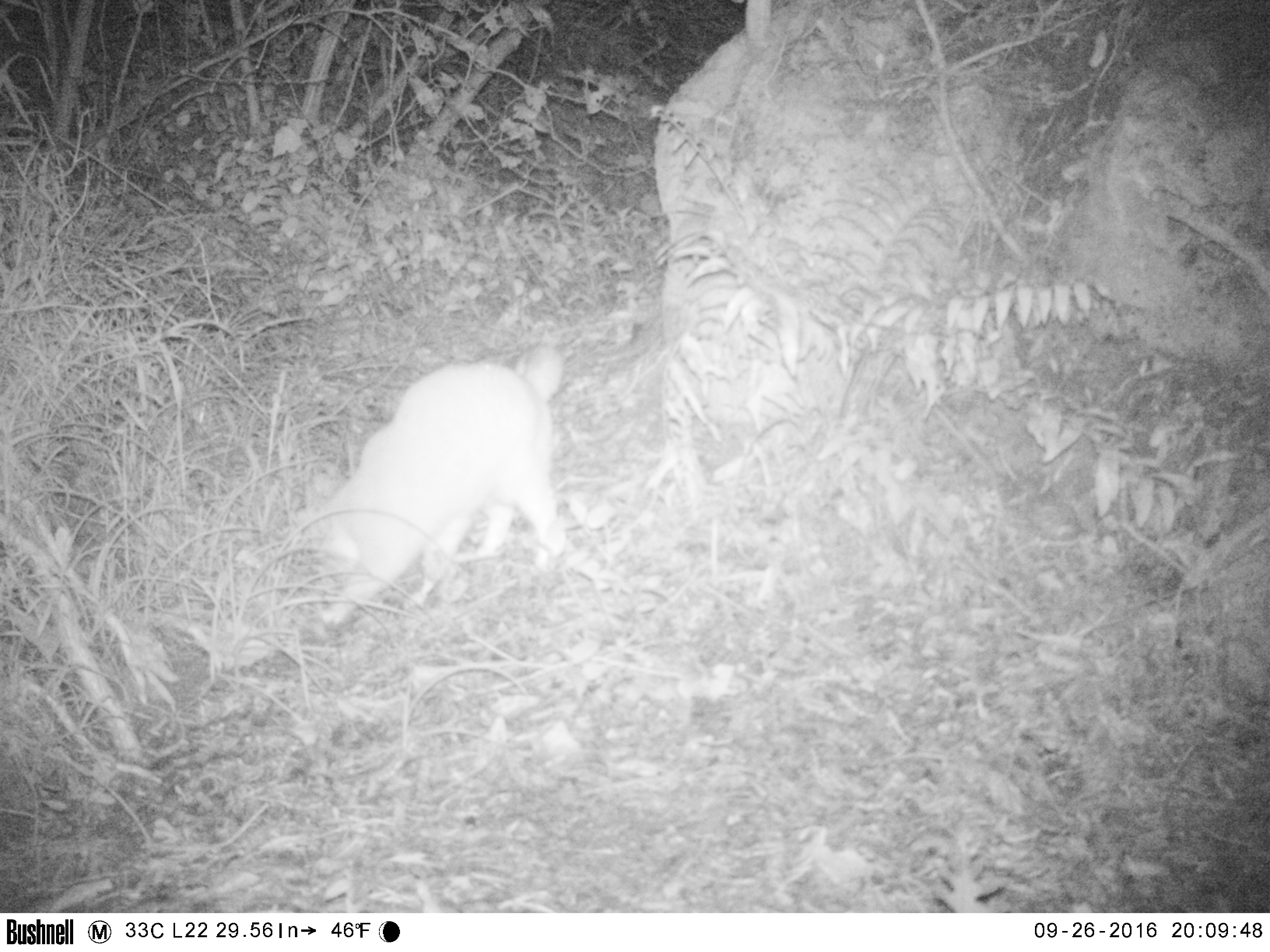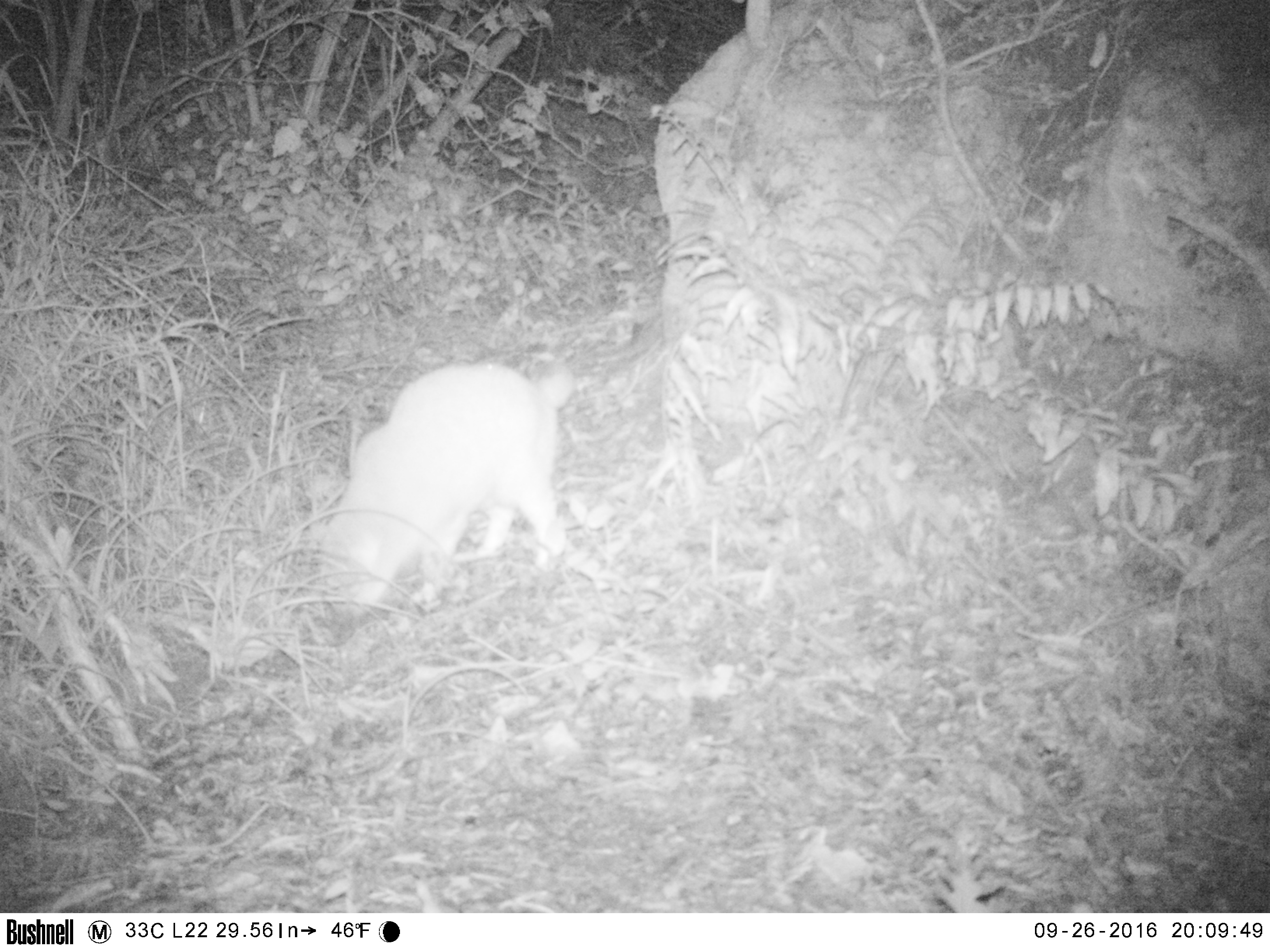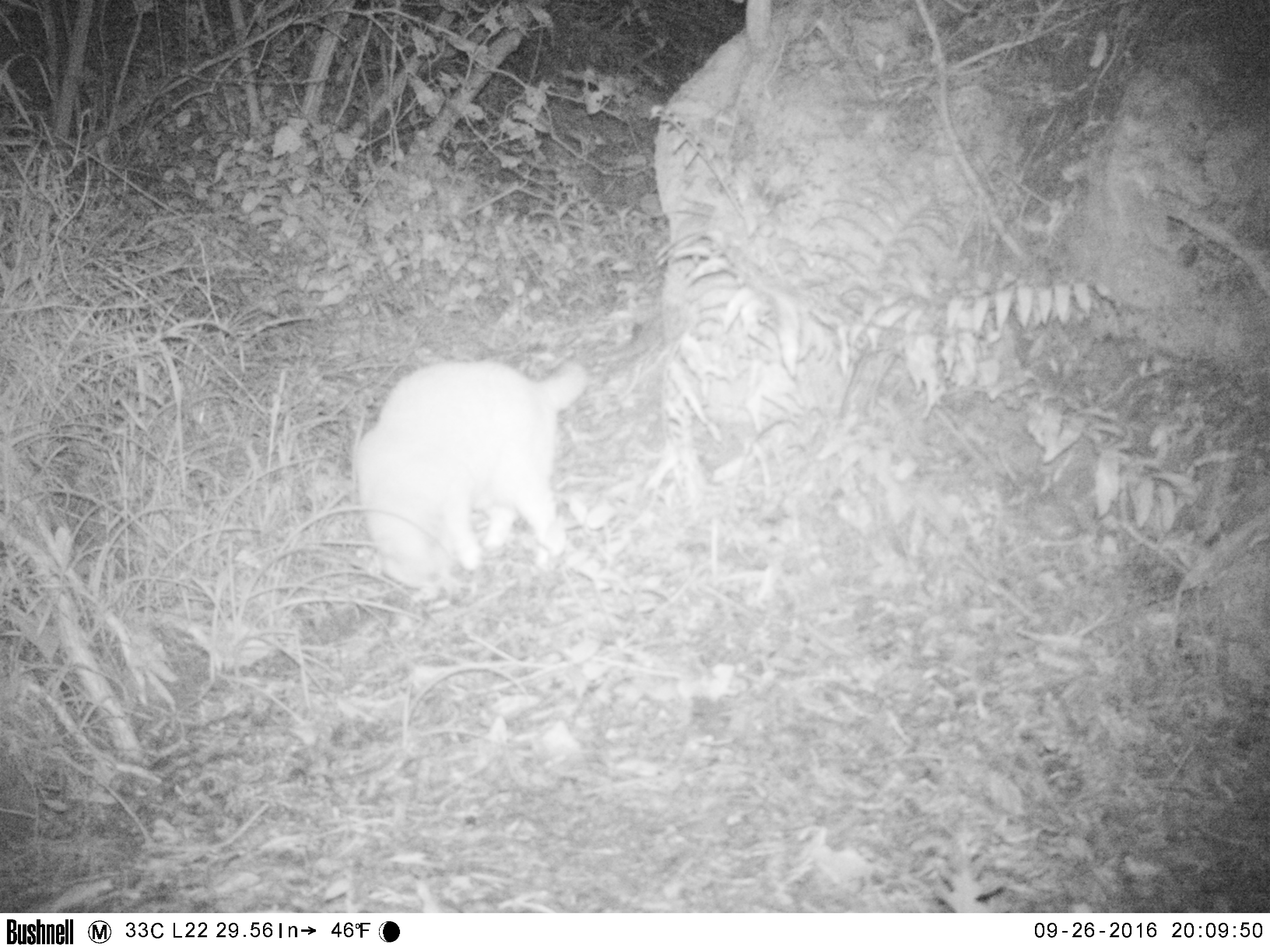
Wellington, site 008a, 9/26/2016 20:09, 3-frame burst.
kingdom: Animalia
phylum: Chordata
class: Mammalia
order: Carnivora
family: Felidae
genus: Felis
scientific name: Felis catus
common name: cat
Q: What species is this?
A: Cat (Felis catus).